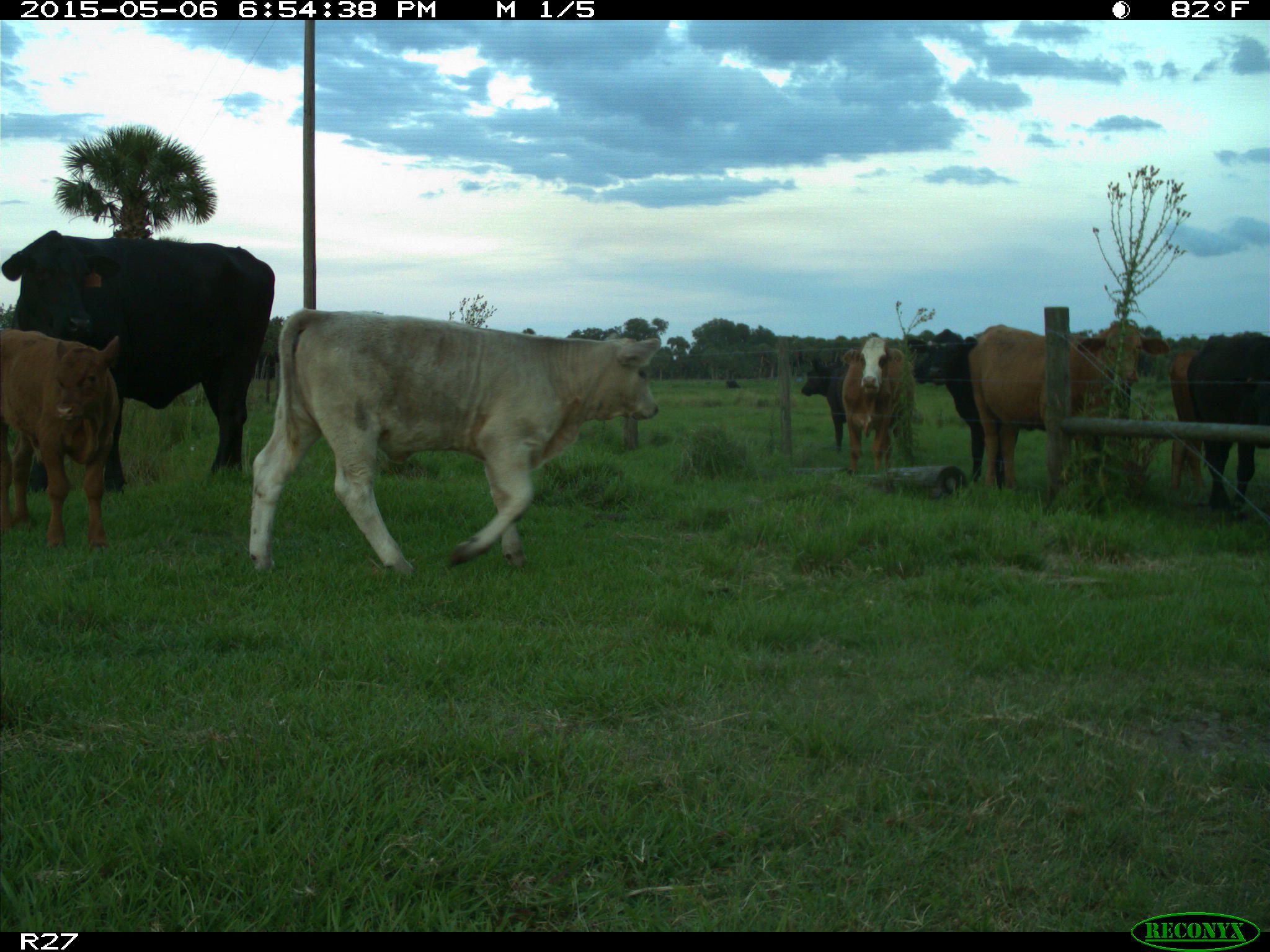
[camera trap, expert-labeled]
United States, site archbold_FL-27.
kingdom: Animalia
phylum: Chordata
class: Mammalia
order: Artiodactyla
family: Bovidae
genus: Bos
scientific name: Bos taurus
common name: domestic cow